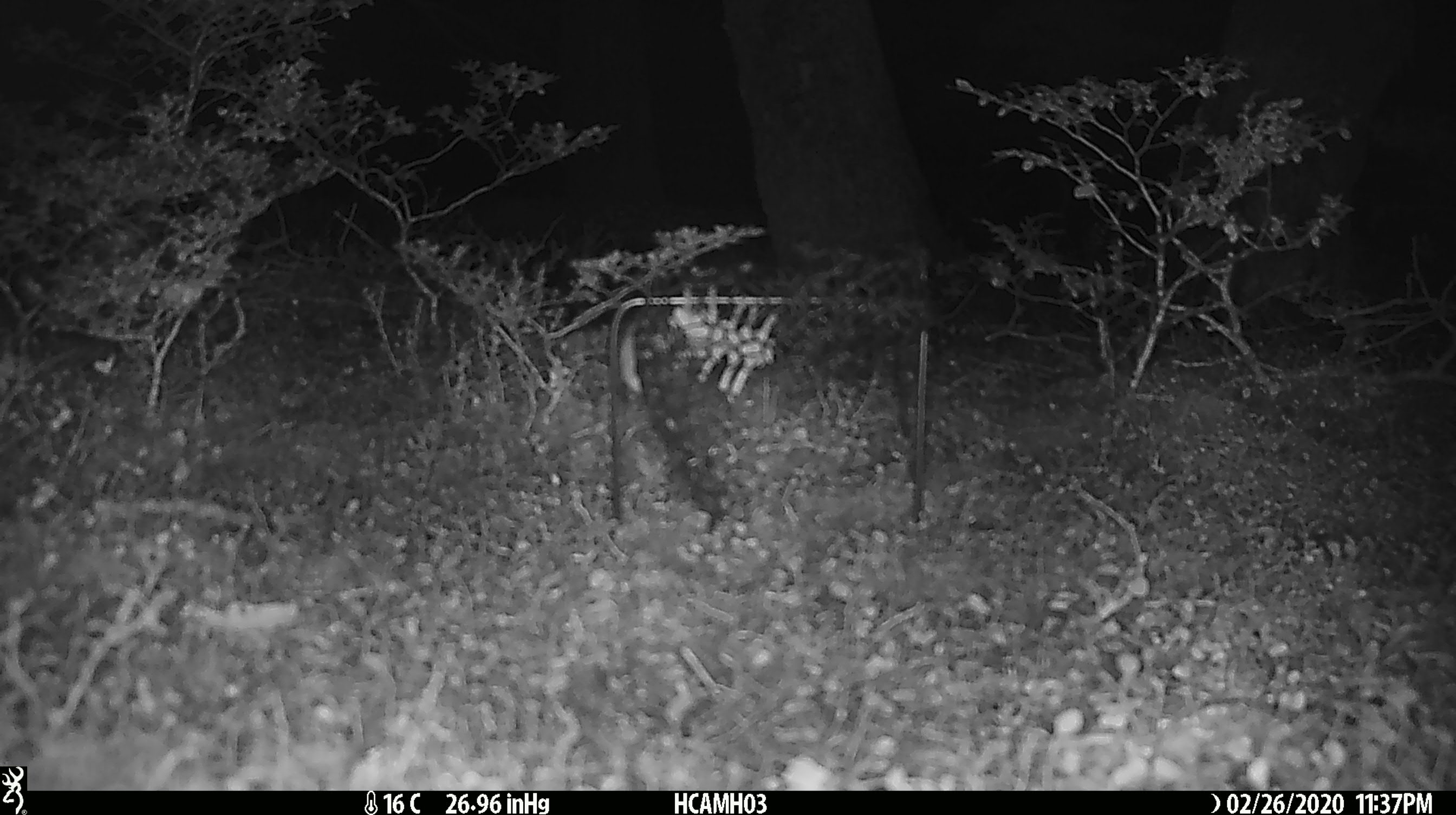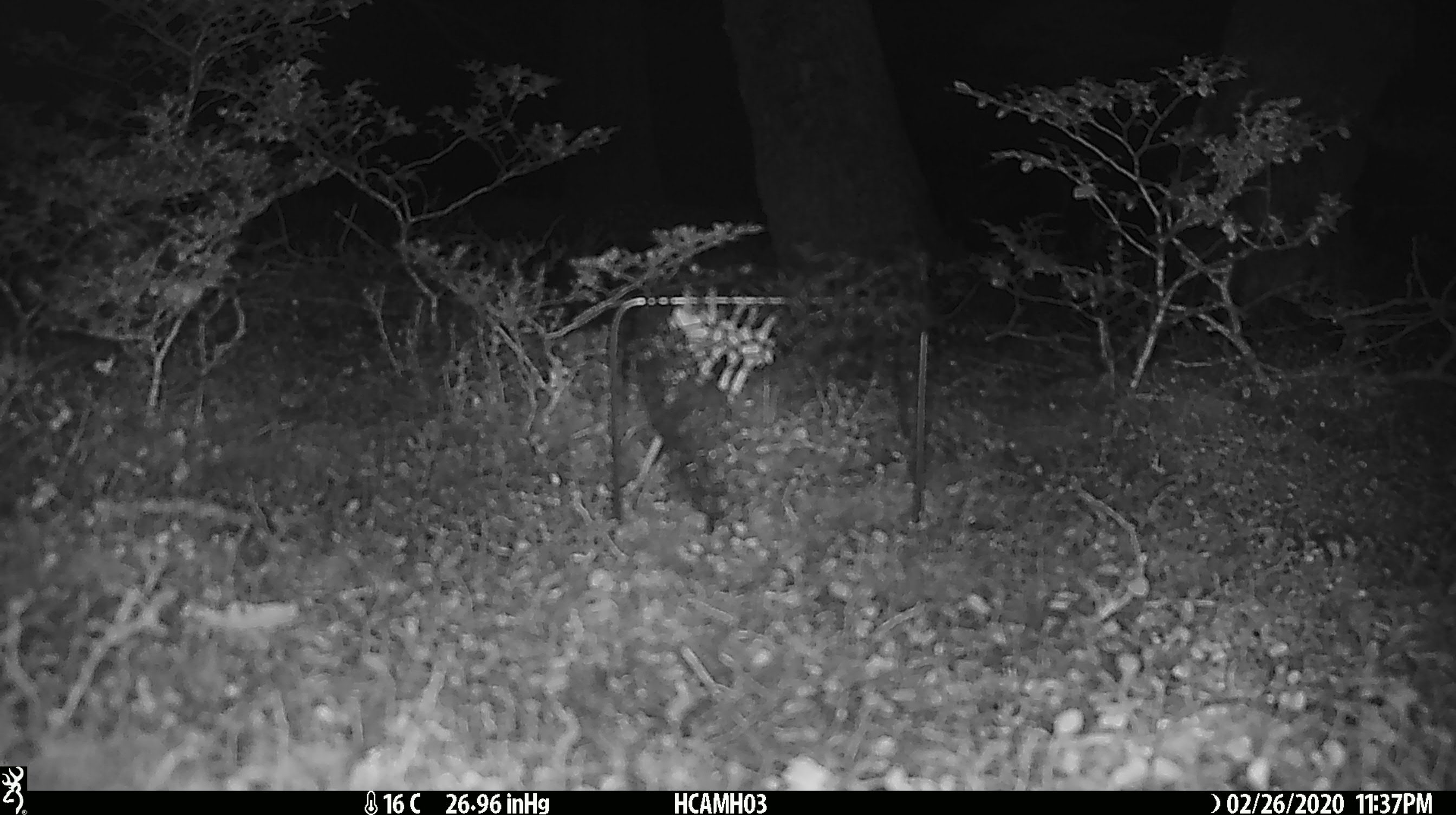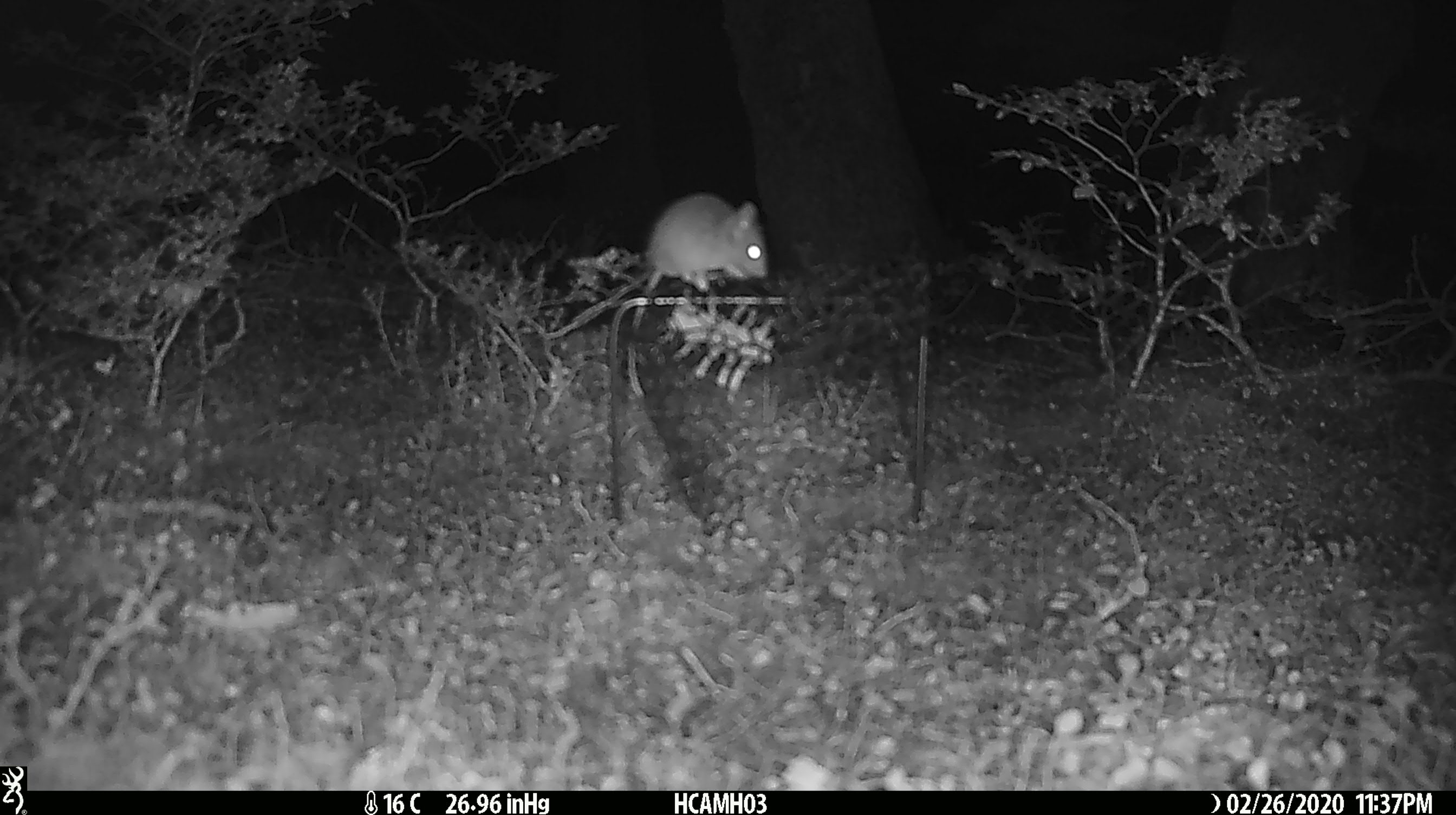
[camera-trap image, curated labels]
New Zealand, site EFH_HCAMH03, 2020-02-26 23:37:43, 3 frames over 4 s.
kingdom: Animalia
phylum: Chordata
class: Mammalia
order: Rodentia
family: Muridae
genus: Mus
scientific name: Mus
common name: mouse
Mouse (Mus).